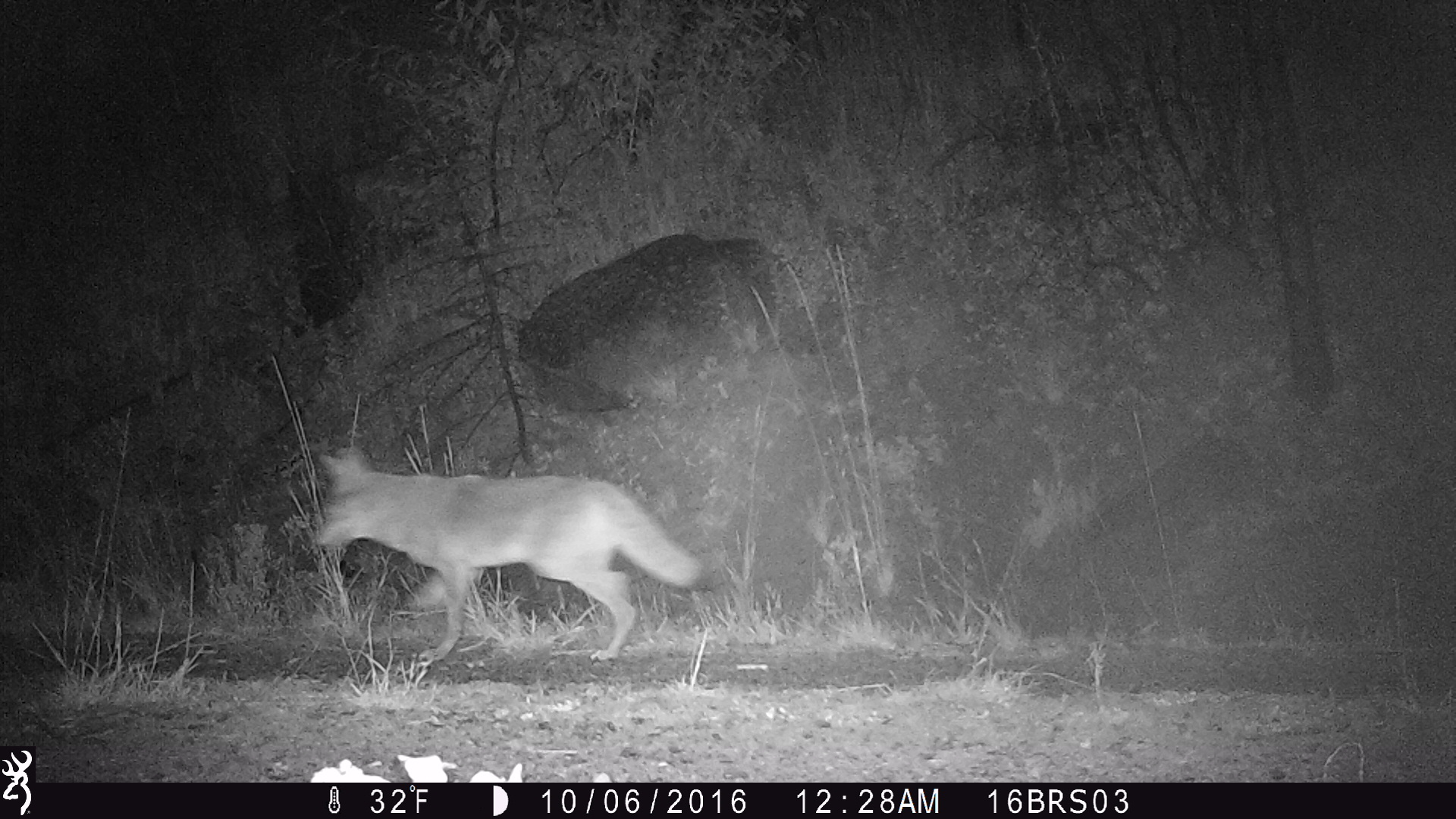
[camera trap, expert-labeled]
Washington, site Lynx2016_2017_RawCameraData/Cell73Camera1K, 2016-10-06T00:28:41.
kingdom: Animalia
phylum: Chordata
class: Mammalia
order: Carnivora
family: Canidae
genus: Canis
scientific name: Canis latrans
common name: coyote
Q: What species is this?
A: Canis latrans (coyote).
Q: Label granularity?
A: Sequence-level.